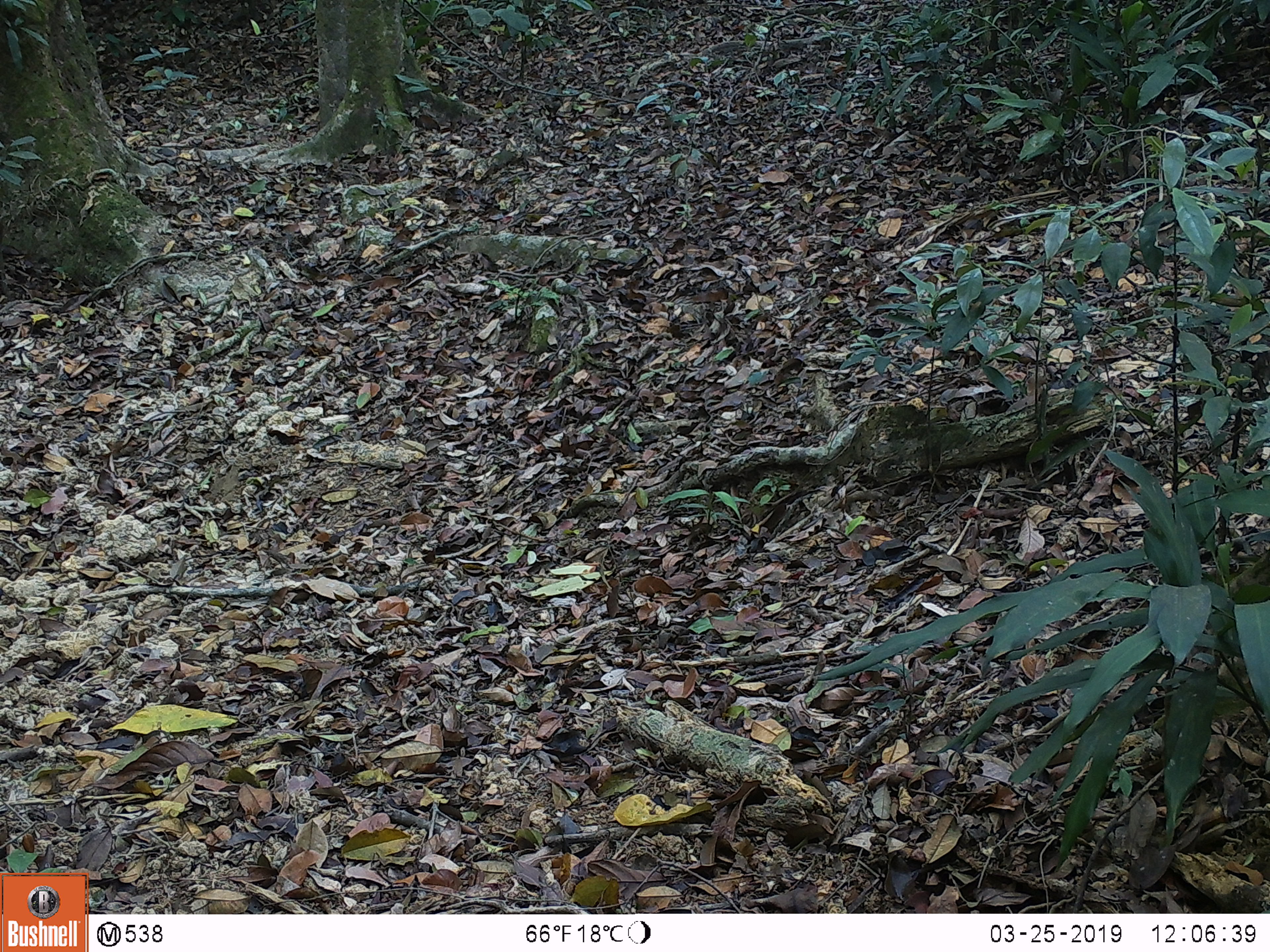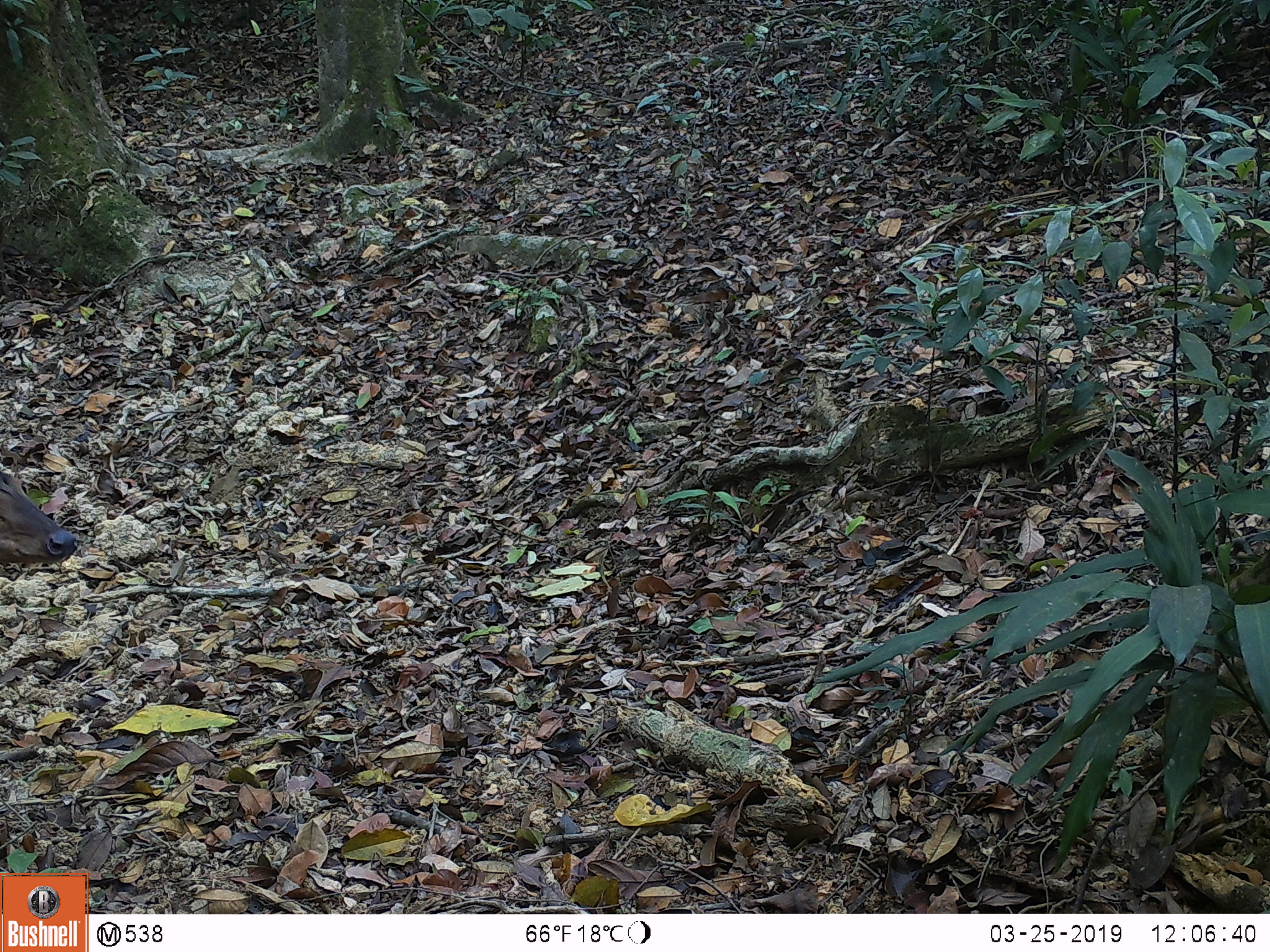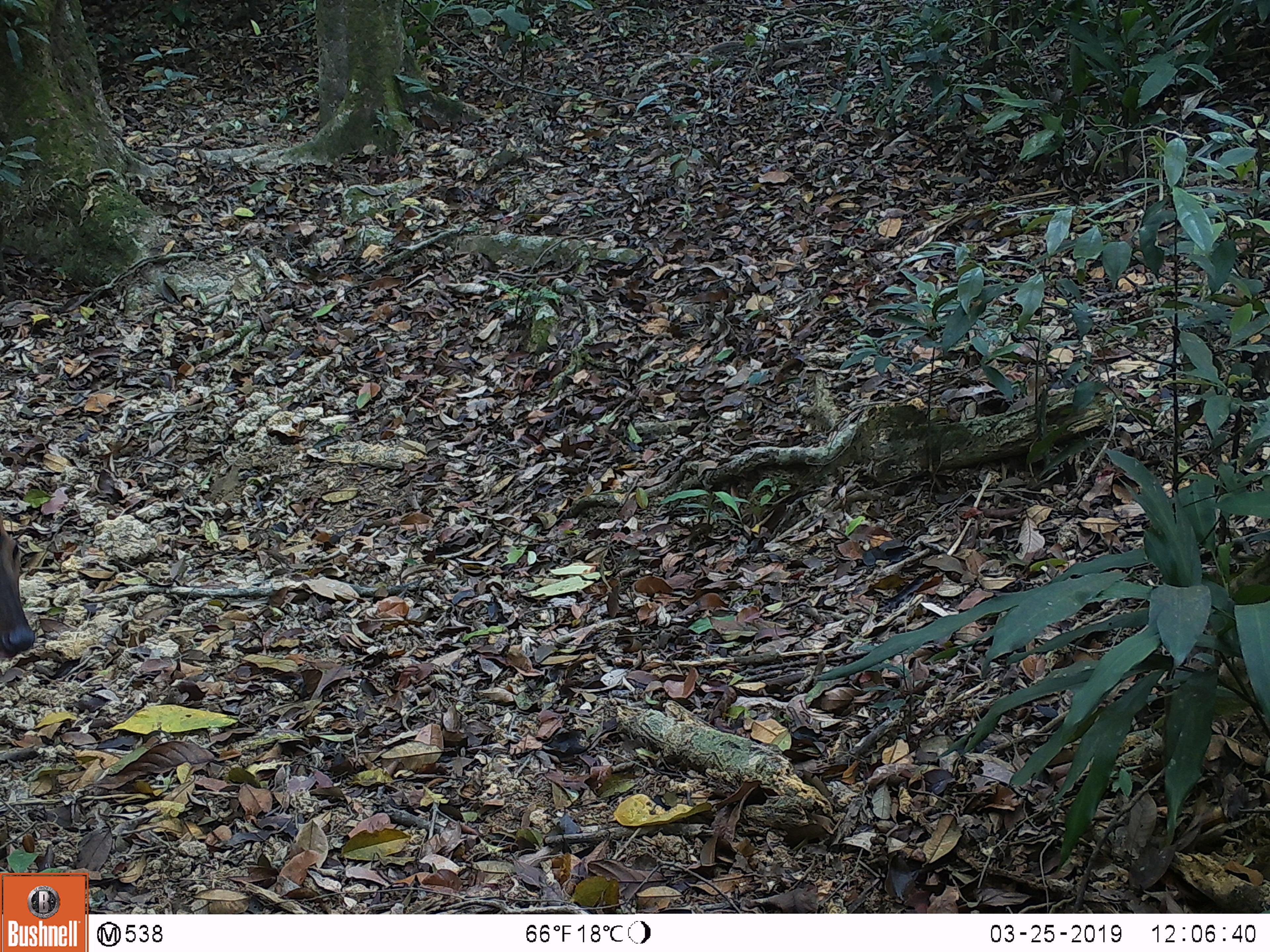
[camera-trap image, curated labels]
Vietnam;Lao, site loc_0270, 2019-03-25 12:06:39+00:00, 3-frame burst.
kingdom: Animalia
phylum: Chordata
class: Mammalia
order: Artiodactyla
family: Cervidae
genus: Muntiacus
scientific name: Muntiacus vuquangensis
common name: large-antlered muntjac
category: large antlered muntjac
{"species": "large antlered muntjac (large-antlered muntjac) (Muntiacus vuquangensis)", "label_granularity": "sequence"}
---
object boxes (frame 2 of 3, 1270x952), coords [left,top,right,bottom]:
large antlered muntjac: [0,470,76,563]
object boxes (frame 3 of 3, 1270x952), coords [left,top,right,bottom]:
large antlered muntjac: [0,517,47,659]